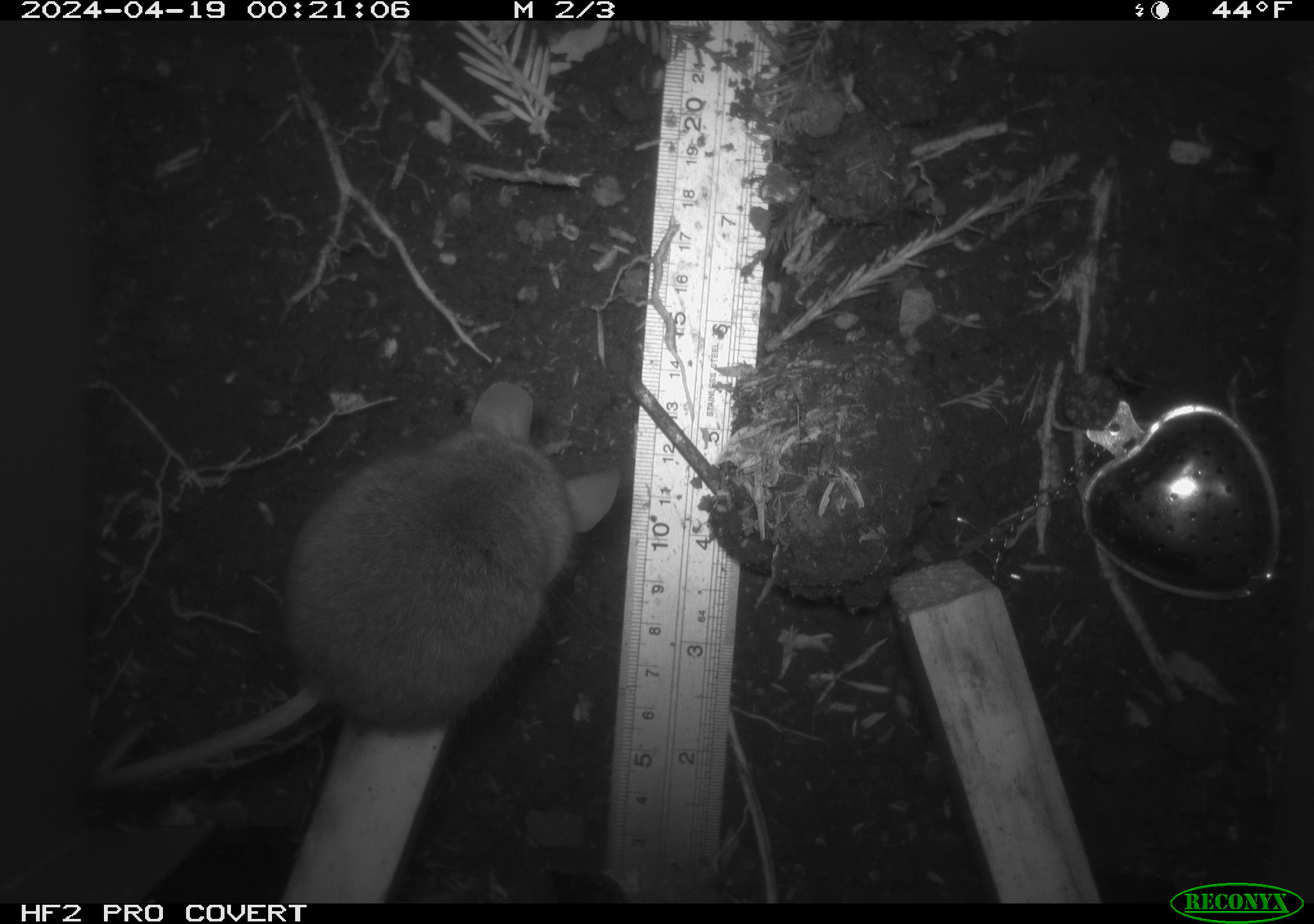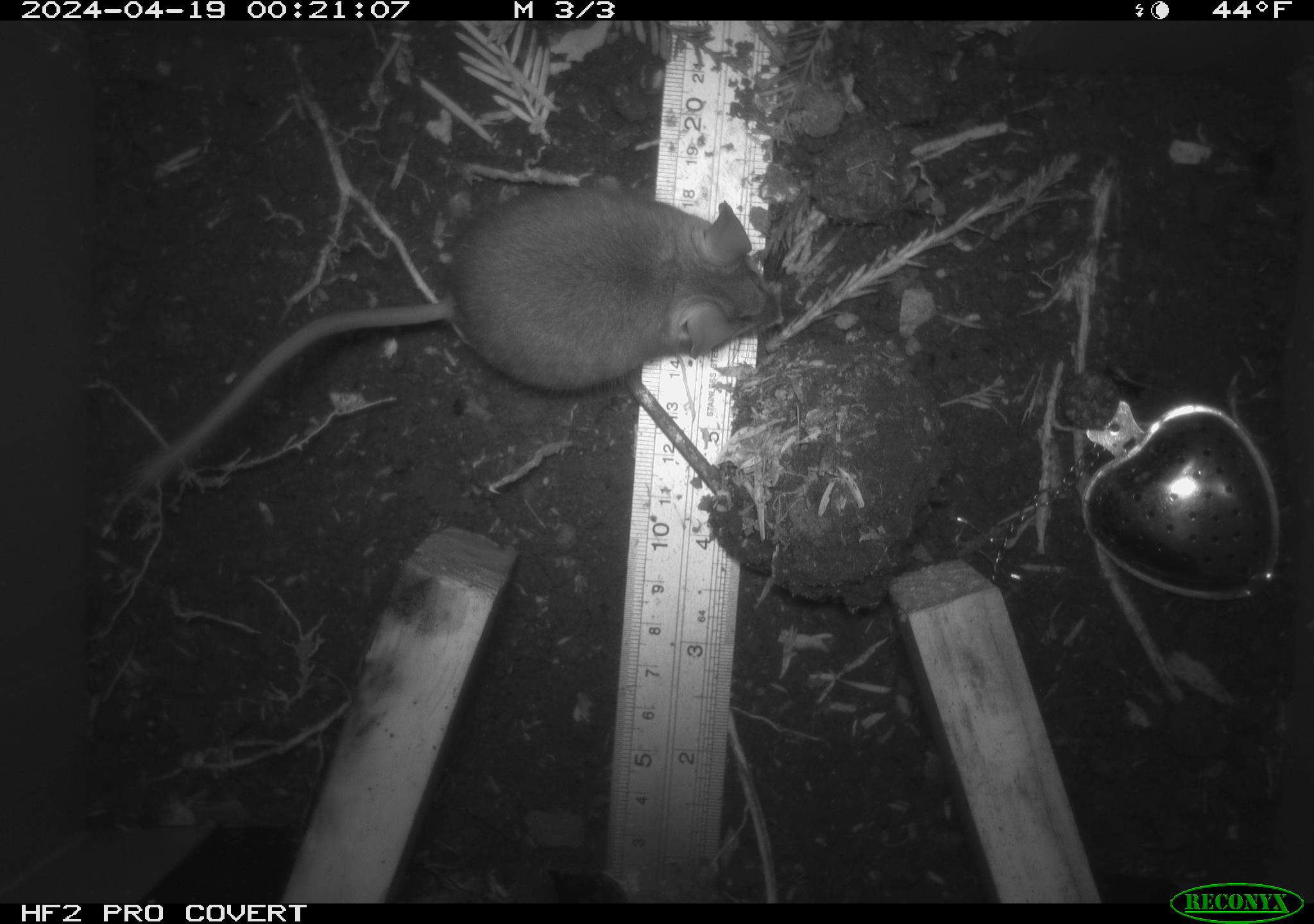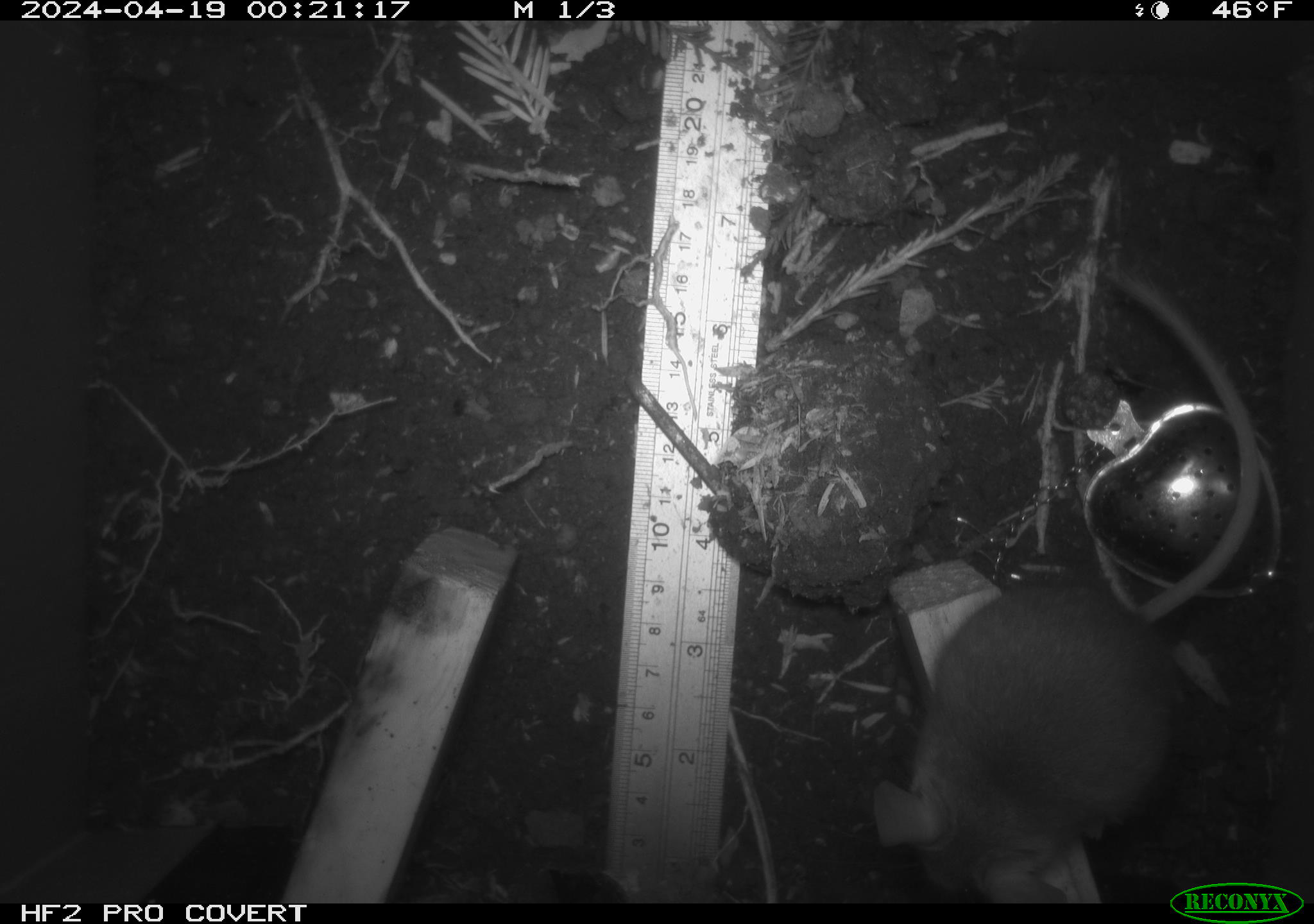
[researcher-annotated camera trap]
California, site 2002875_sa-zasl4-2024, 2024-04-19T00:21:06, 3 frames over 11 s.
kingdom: Animalia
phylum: Chordata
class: Mammalia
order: Rodentia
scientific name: Rodentia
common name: mouse species